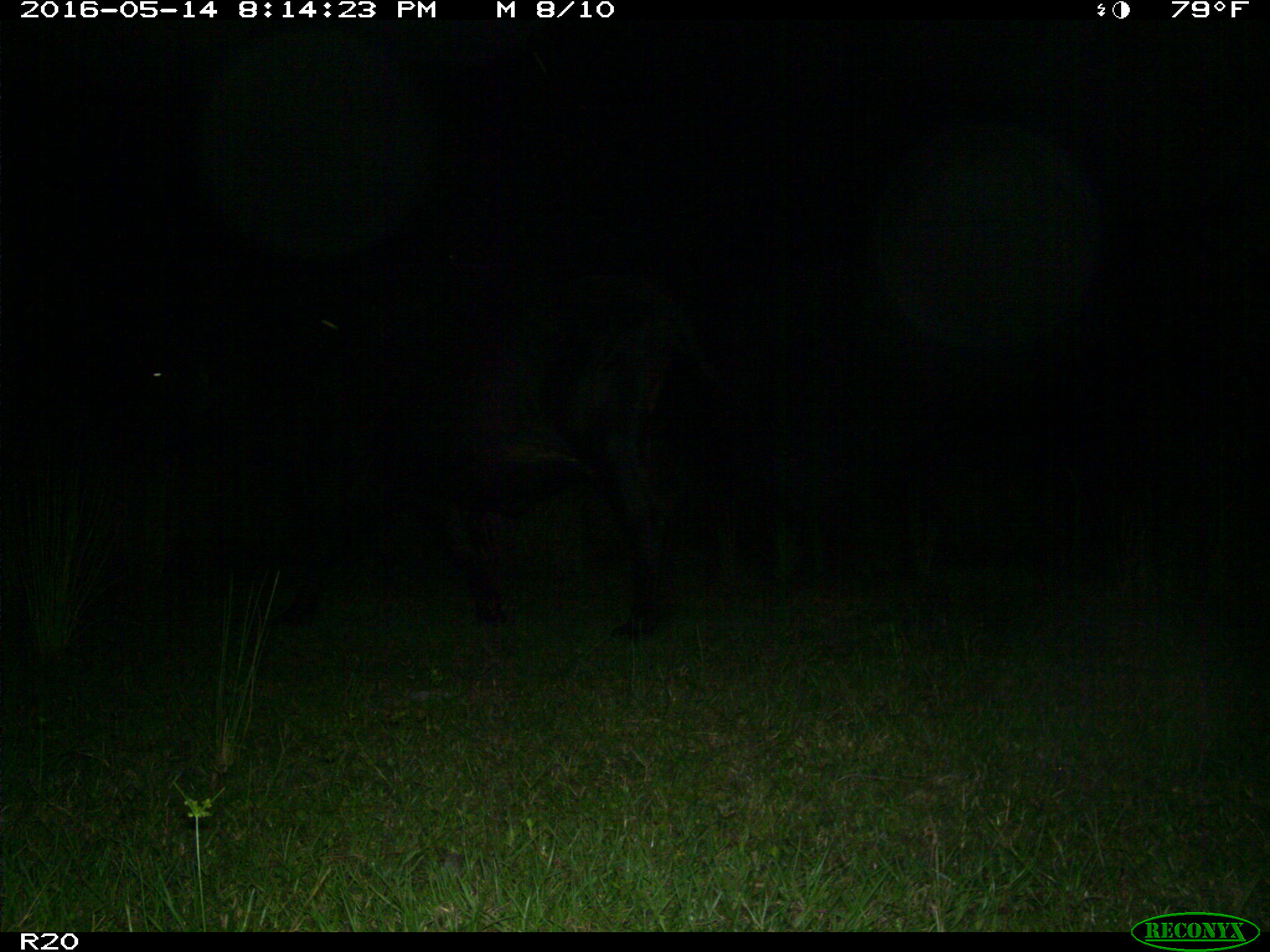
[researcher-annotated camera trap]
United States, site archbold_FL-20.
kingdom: Animalia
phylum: Chordata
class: Mammalia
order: Artiodactyla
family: Bovidae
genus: Bos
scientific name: Bos taurus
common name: domestic cow